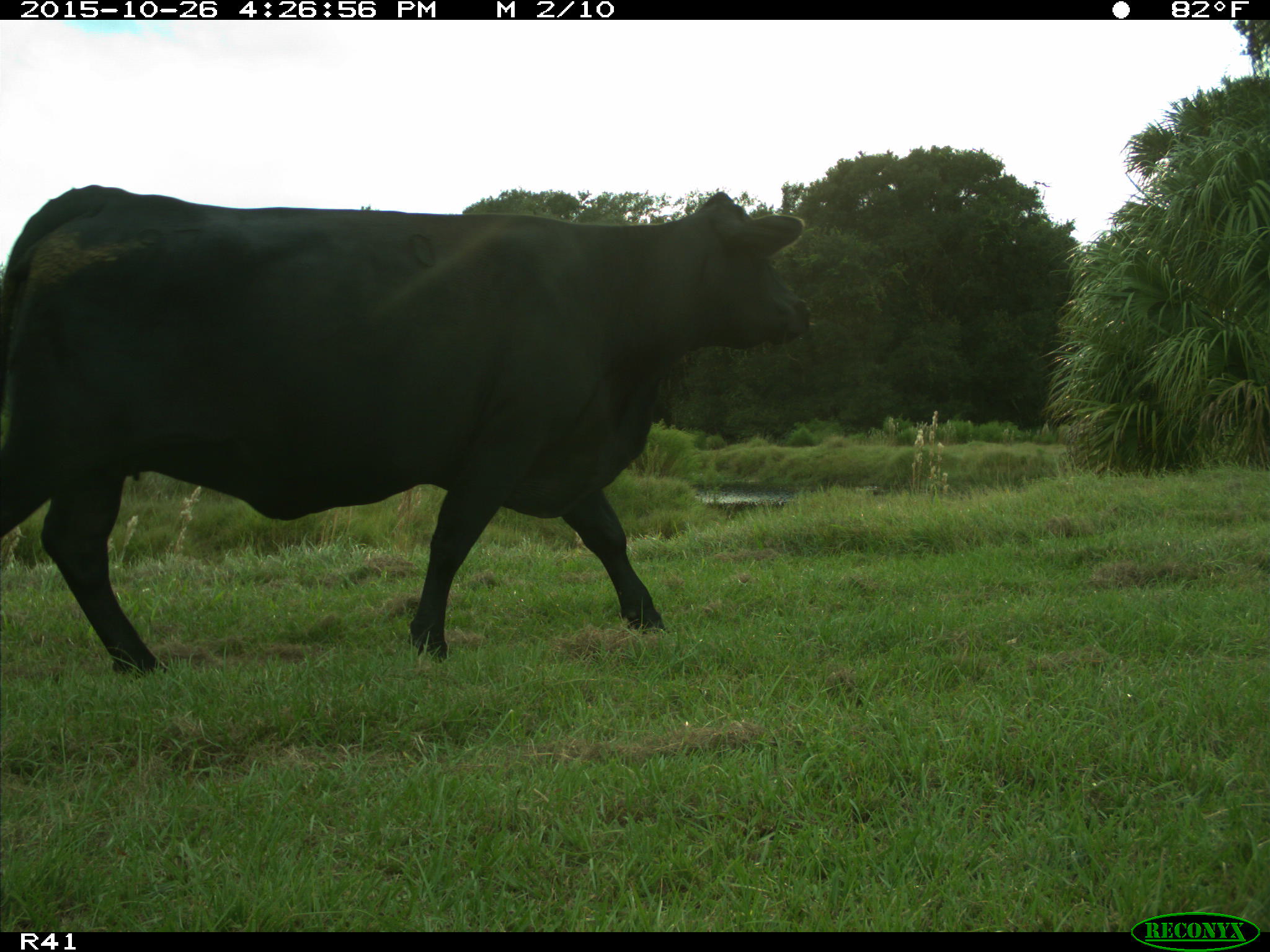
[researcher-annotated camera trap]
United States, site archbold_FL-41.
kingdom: Animalia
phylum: Chordata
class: Mammalia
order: Artiodactyla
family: Bovidae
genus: Bos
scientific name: Bos taurus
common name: domestic cow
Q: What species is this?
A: Bos taurus (domestic cow).